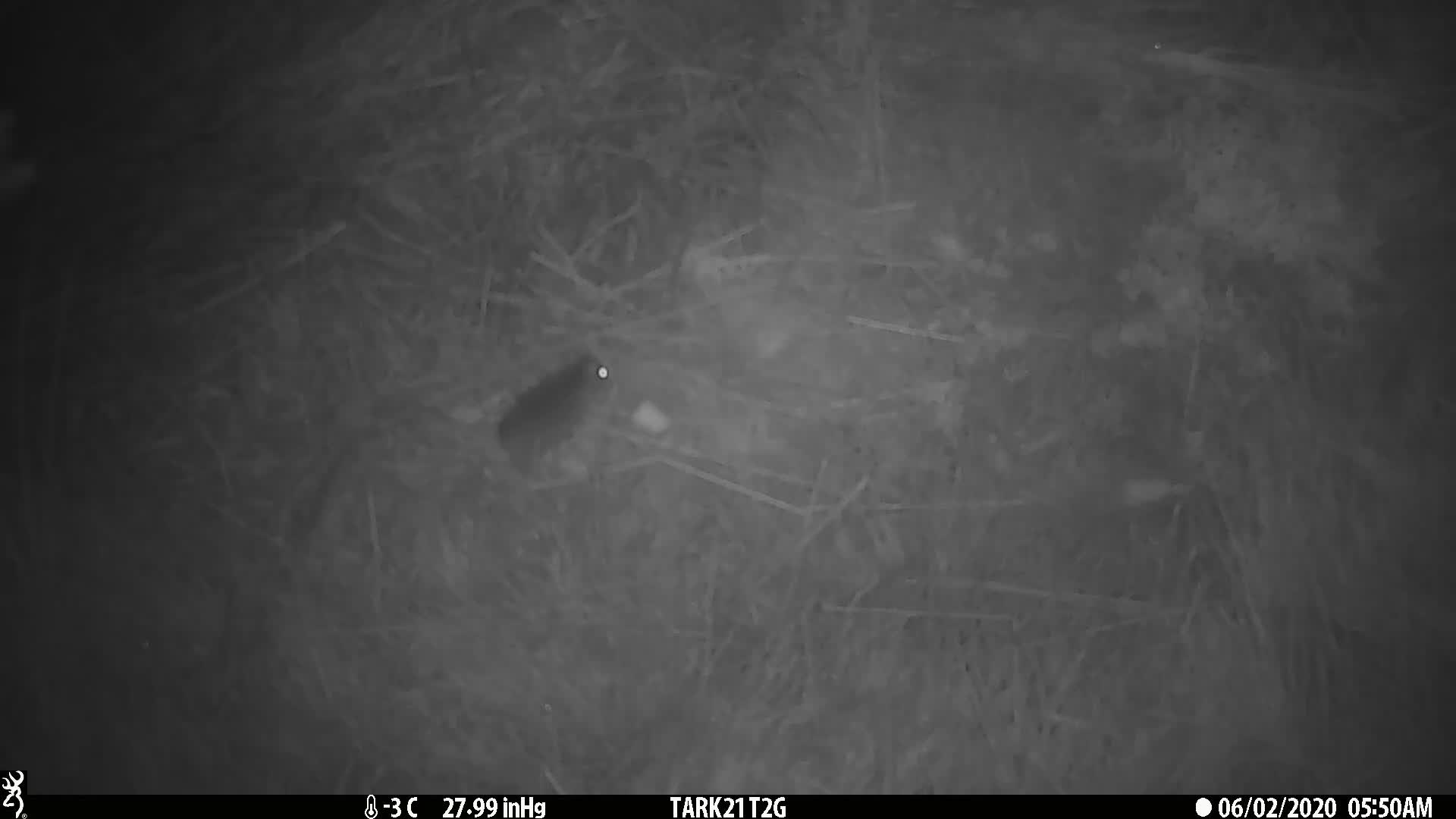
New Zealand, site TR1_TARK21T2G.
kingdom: Animalia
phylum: Chordata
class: Mammalia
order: Rodentia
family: Muridae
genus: Mus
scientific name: Mus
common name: mouse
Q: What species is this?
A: Mouse (Mus).